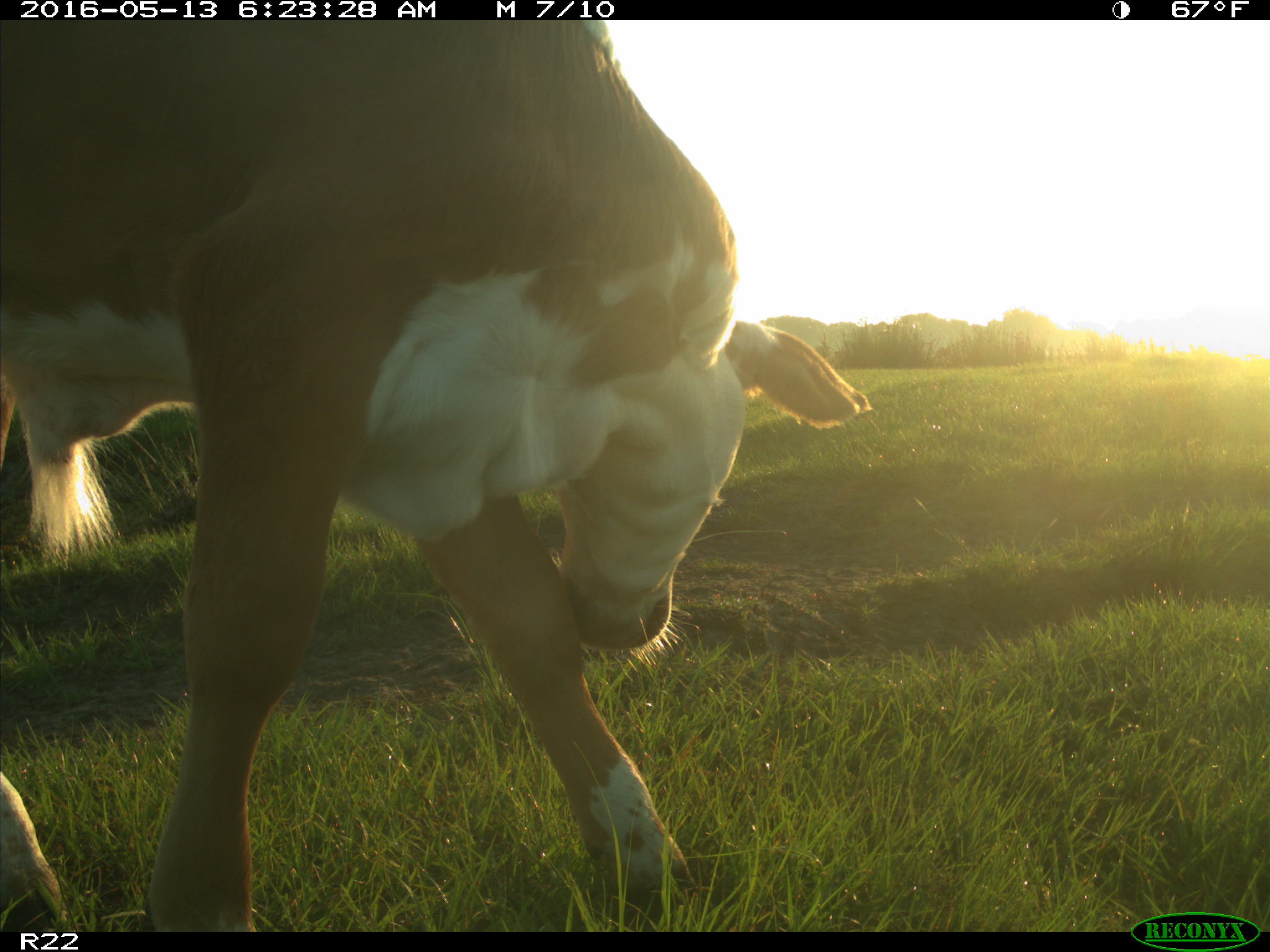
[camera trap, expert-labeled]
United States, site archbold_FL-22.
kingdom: Animalia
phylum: Chordata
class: Mammalia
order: Artiodactyla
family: Bovidae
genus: Bos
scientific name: Bos taurus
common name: domestic cow